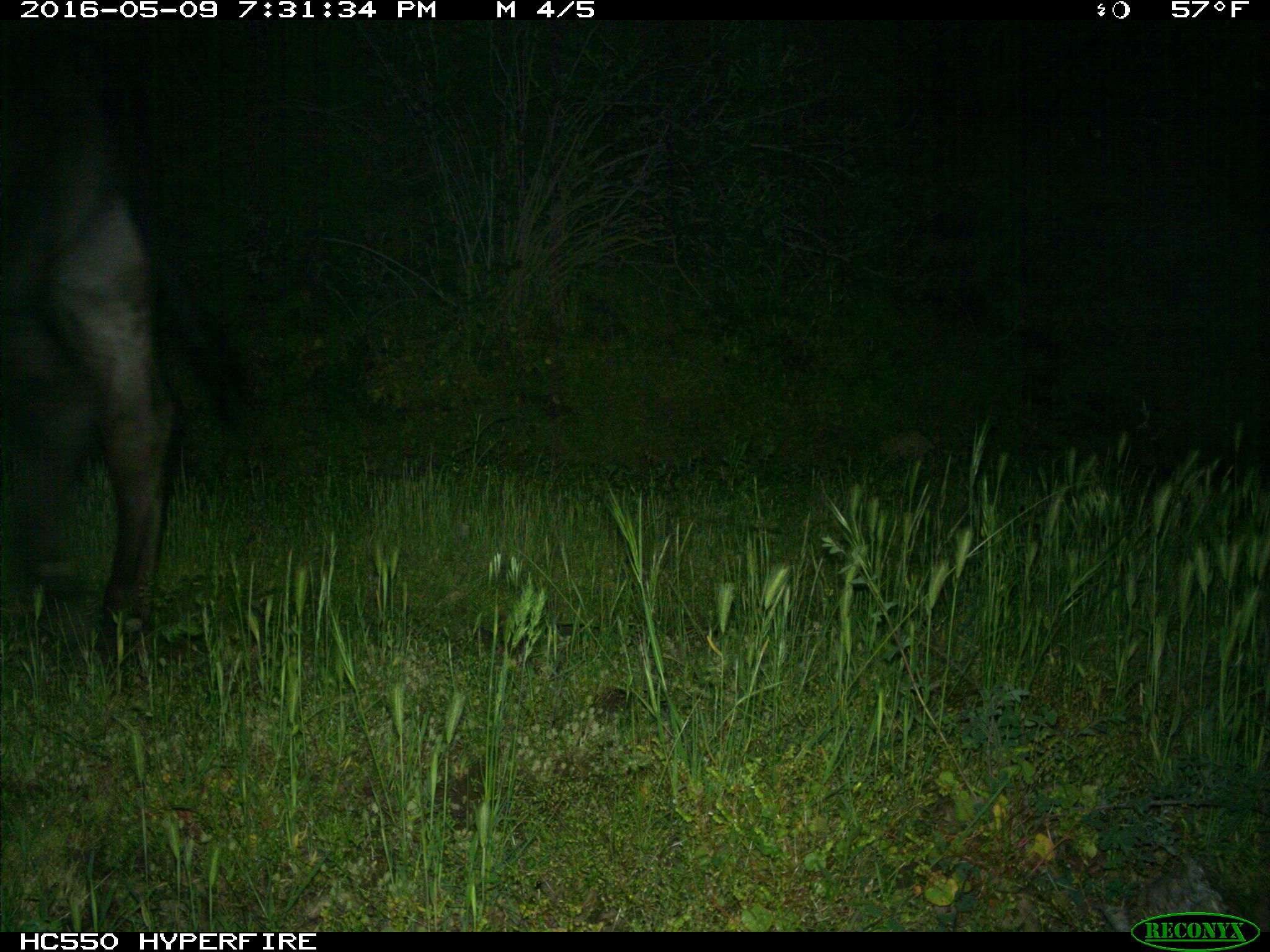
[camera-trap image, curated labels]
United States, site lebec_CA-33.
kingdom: Animalia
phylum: Chordata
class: Mammalia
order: Artiodactyla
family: Bovidae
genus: Bos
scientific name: Bos taurus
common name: domestic cow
Bos taurus (domestic cow).